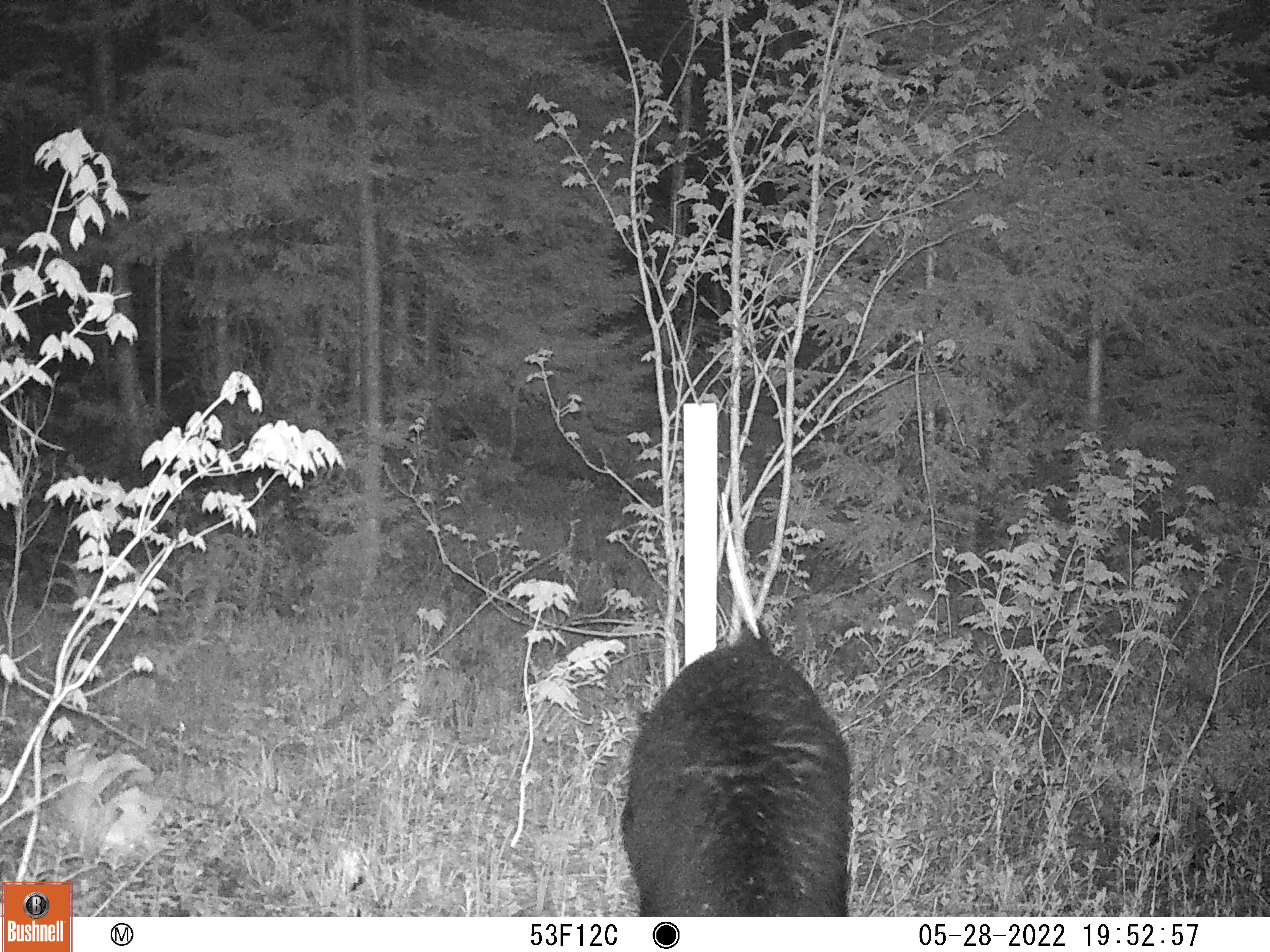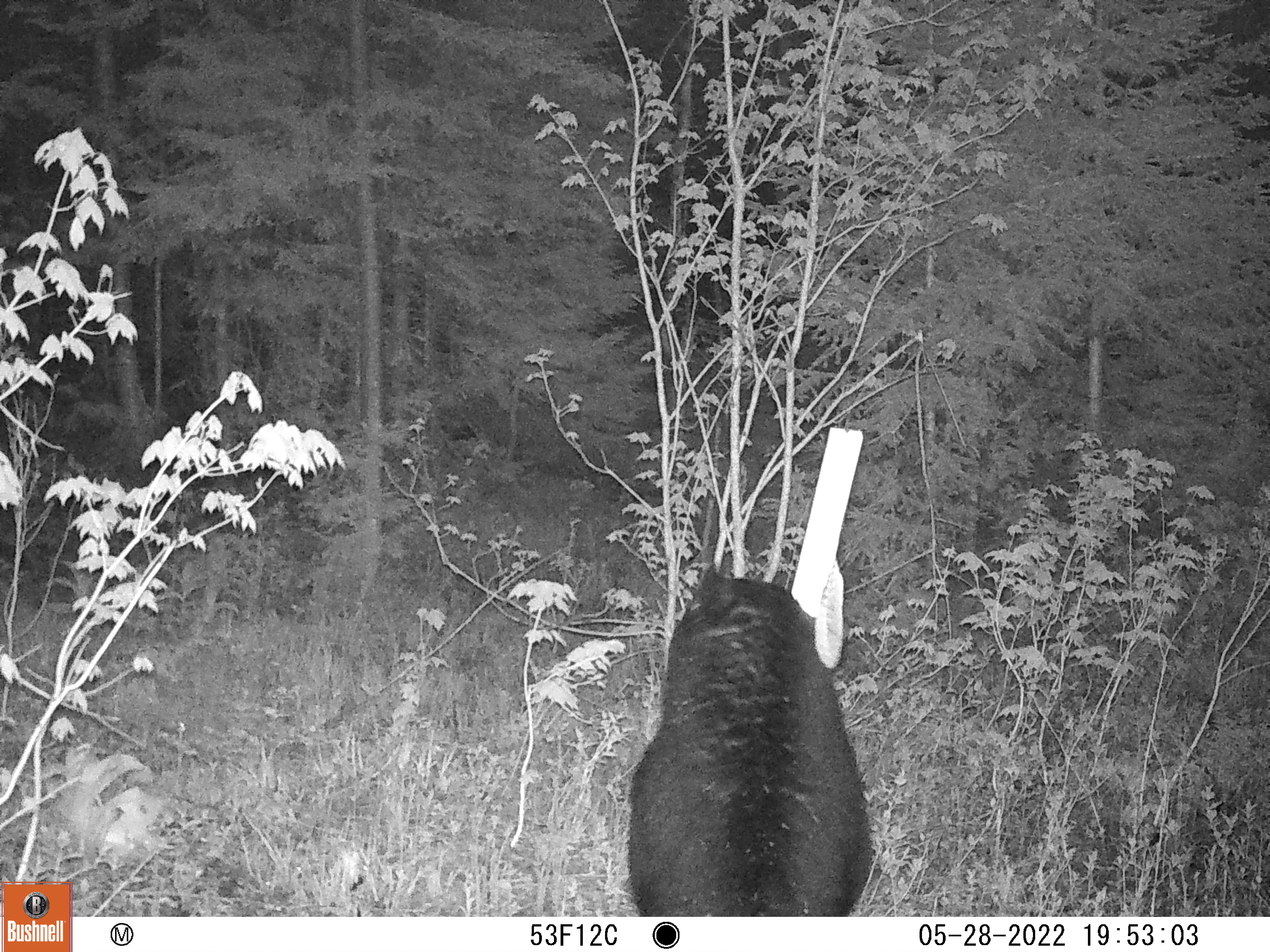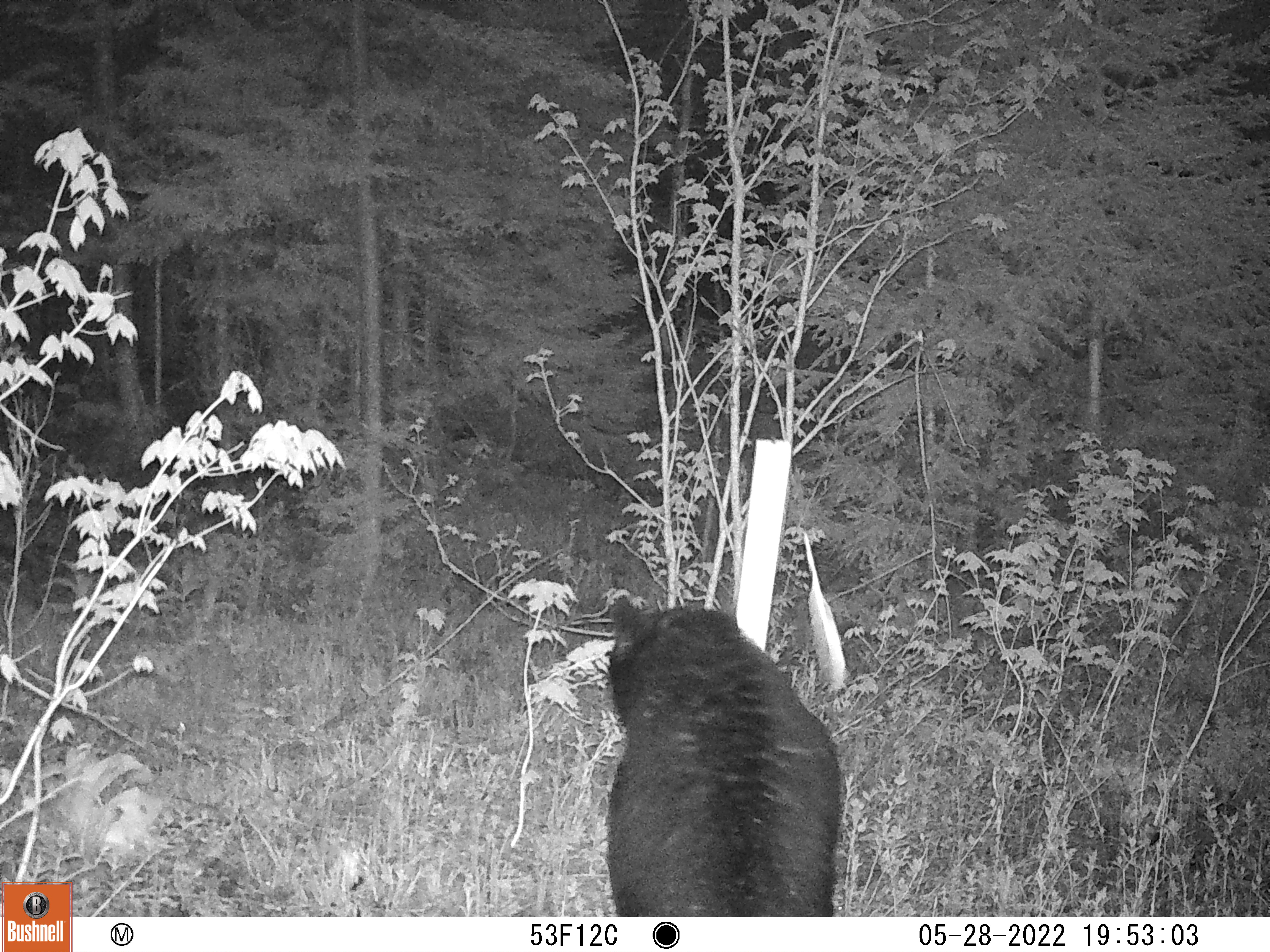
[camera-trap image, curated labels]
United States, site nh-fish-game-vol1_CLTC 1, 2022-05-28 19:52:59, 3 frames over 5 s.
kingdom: Animalia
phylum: Chordata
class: Mammalia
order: Carnivora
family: Ursidae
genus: Ursus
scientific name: Ursus americanus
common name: black bear